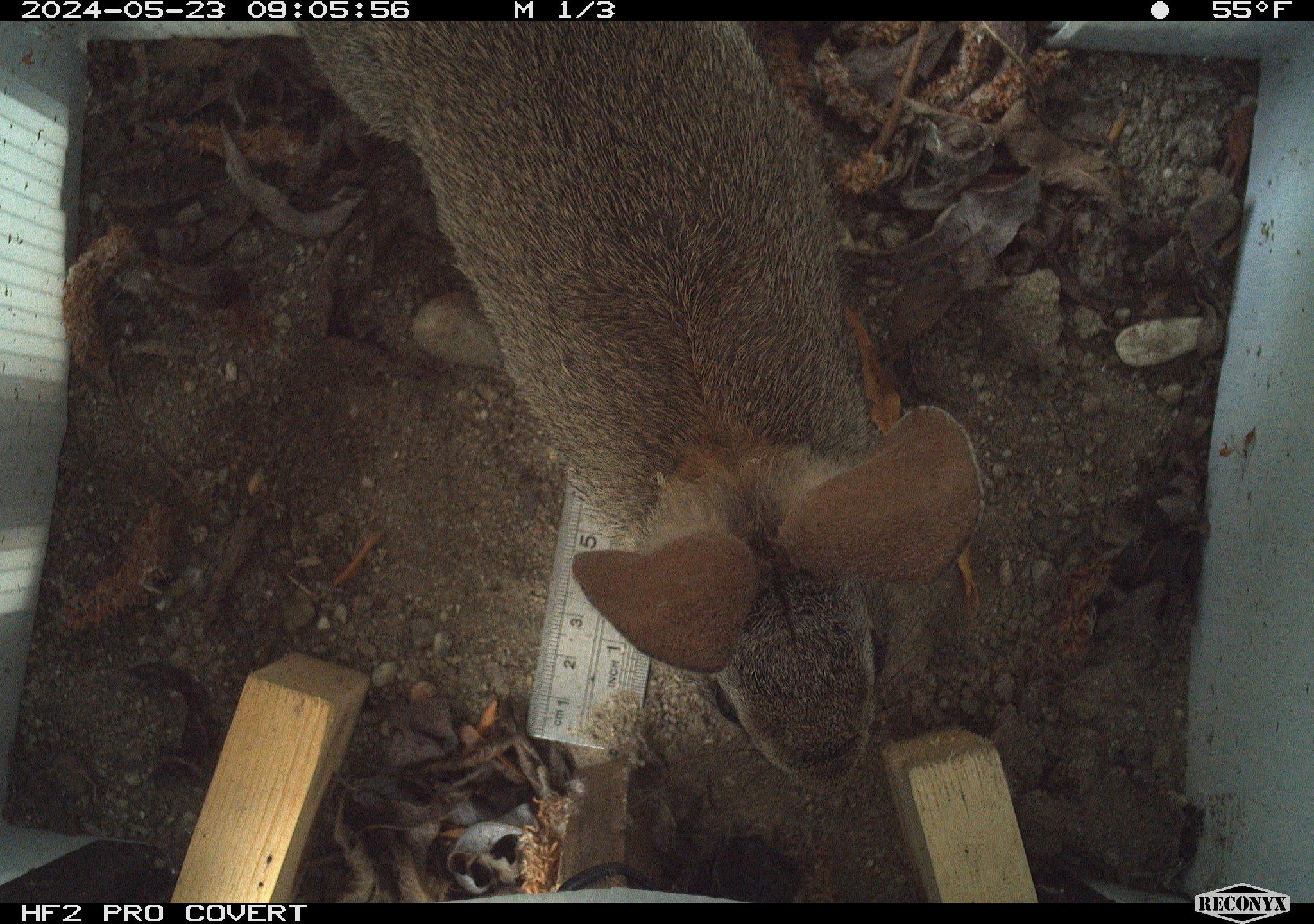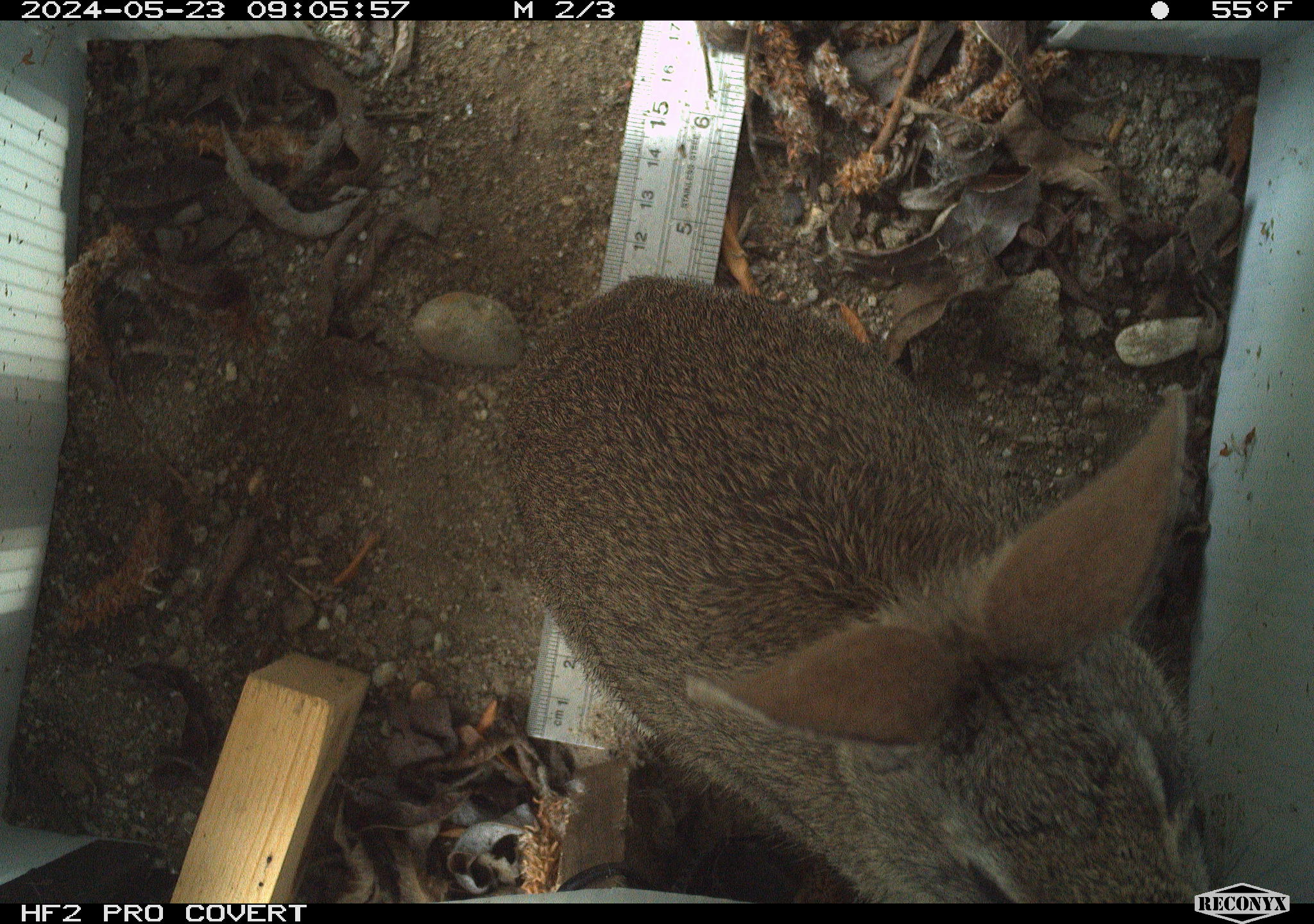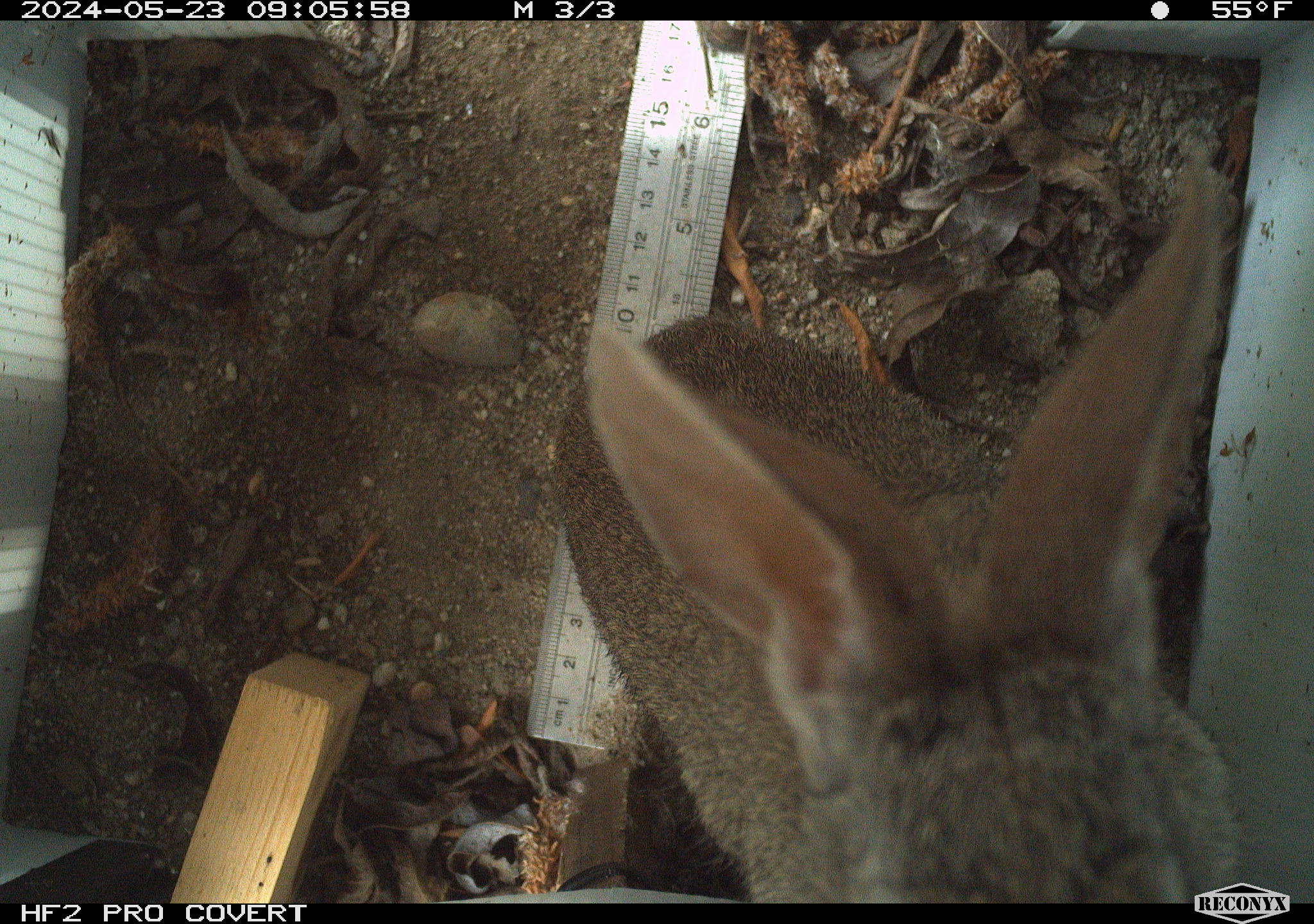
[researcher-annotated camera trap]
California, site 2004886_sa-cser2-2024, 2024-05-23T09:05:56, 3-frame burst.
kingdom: Animalia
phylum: Chordata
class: Mammalia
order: Lagomorpha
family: Leporidae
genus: Sylvilagus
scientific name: Sylvilagus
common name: cottontail rabbits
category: sylvilagus species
Sylvilagus species (cottontail rabbits) (Sylvilagus).